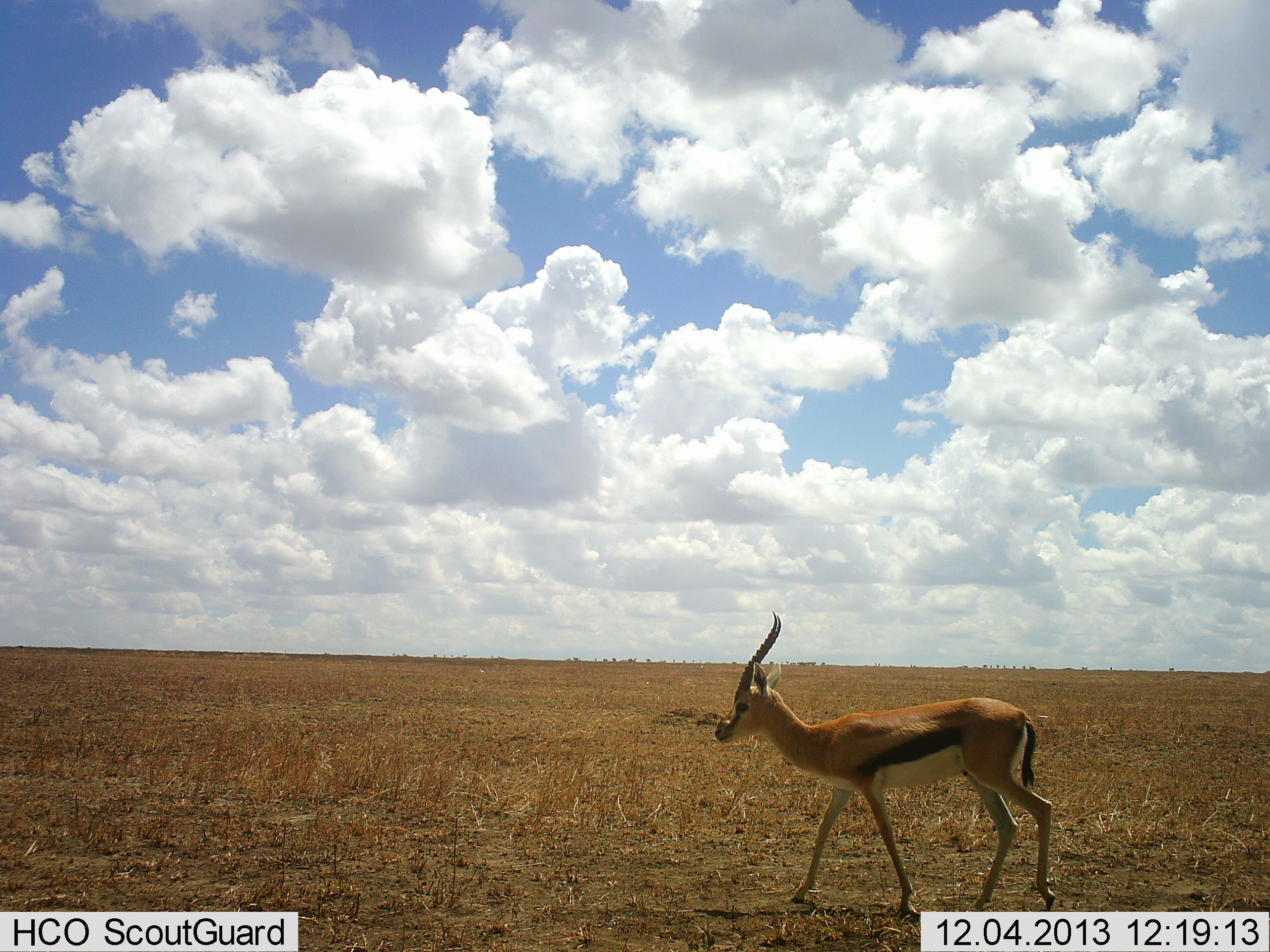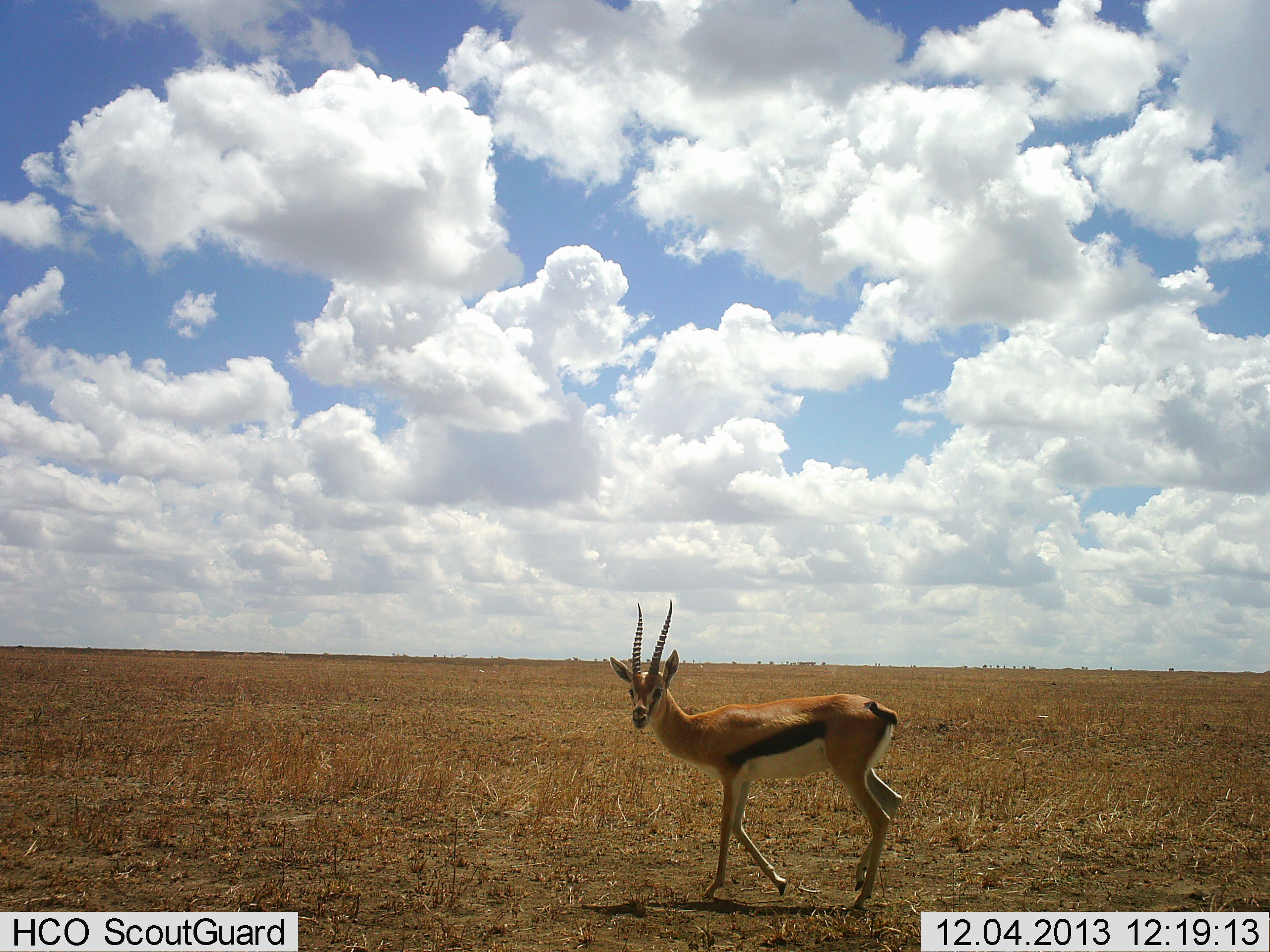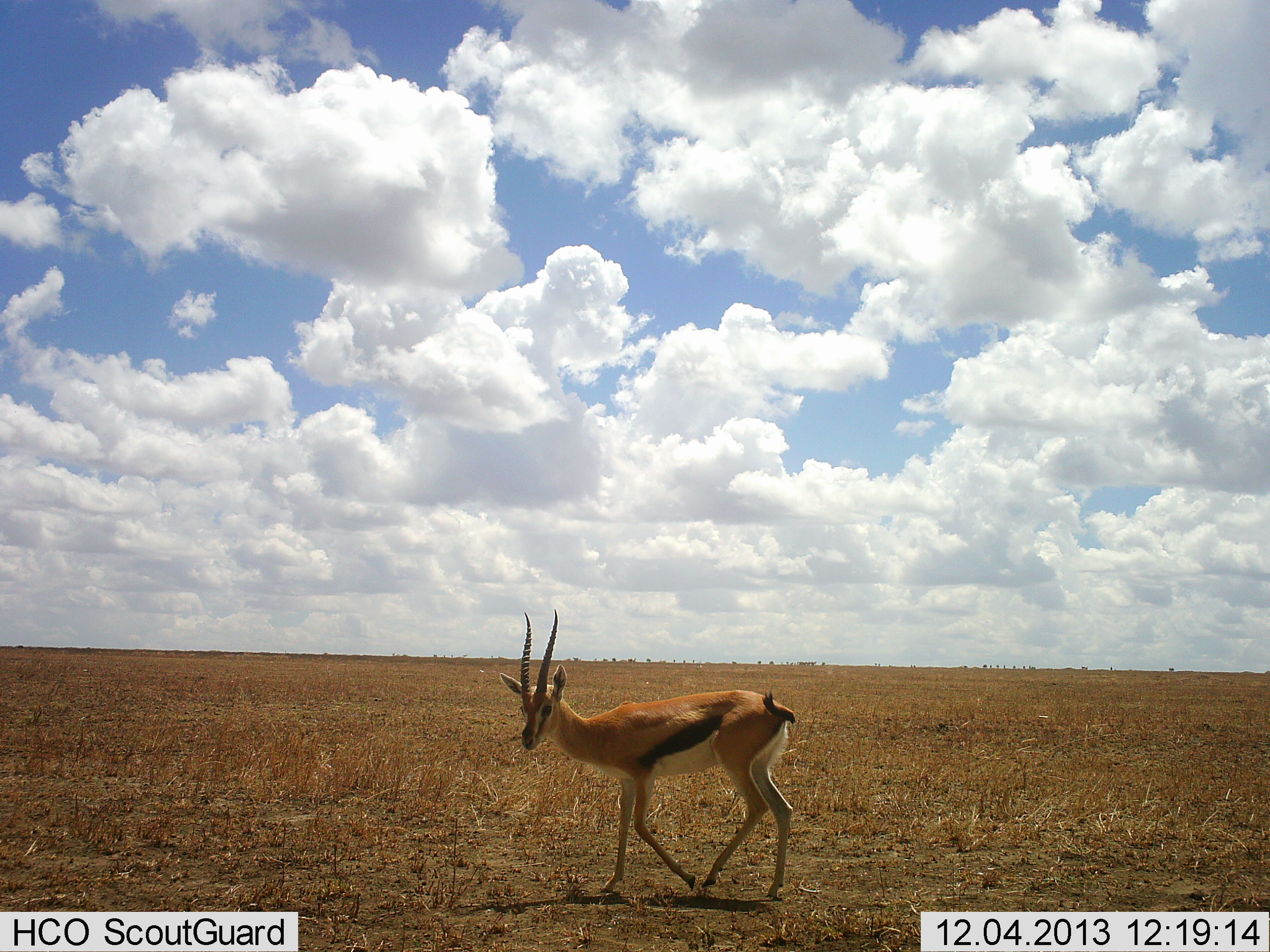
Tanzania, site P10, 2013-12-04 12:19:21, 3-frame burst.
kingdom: Animalia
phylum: Chordata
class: Mammalia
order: Artiodactyla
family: Bovidae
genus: Eudorcas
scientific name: Eudorcas thomsonii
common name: thomson's gazelle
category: gazellethomsons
Gazellethomsons (thomson's gazelle) (Eudorcas thomsonii), count 1. Behavior (volunteer vote fractions): standing 10%, resting 0%, moving 90%, interacting 0%. Young present (vote fraction): 0%. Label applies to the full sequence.